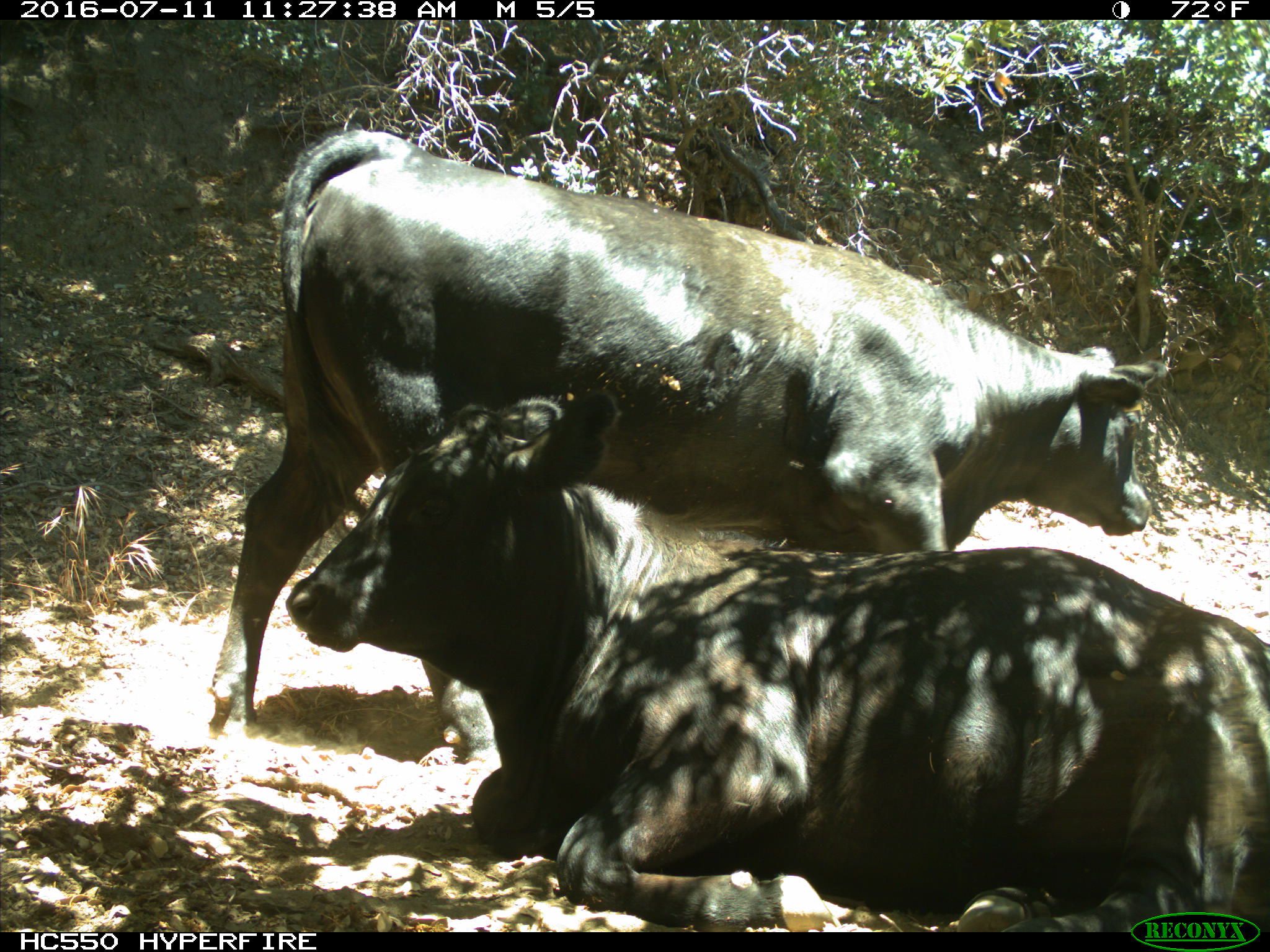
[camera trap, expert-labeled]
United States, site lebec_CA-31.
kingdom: Animalia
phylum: Chordata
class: Mammalia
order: Artiodactyla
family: Bovidae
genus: Bos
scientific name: Bos taurus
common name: domestic cow